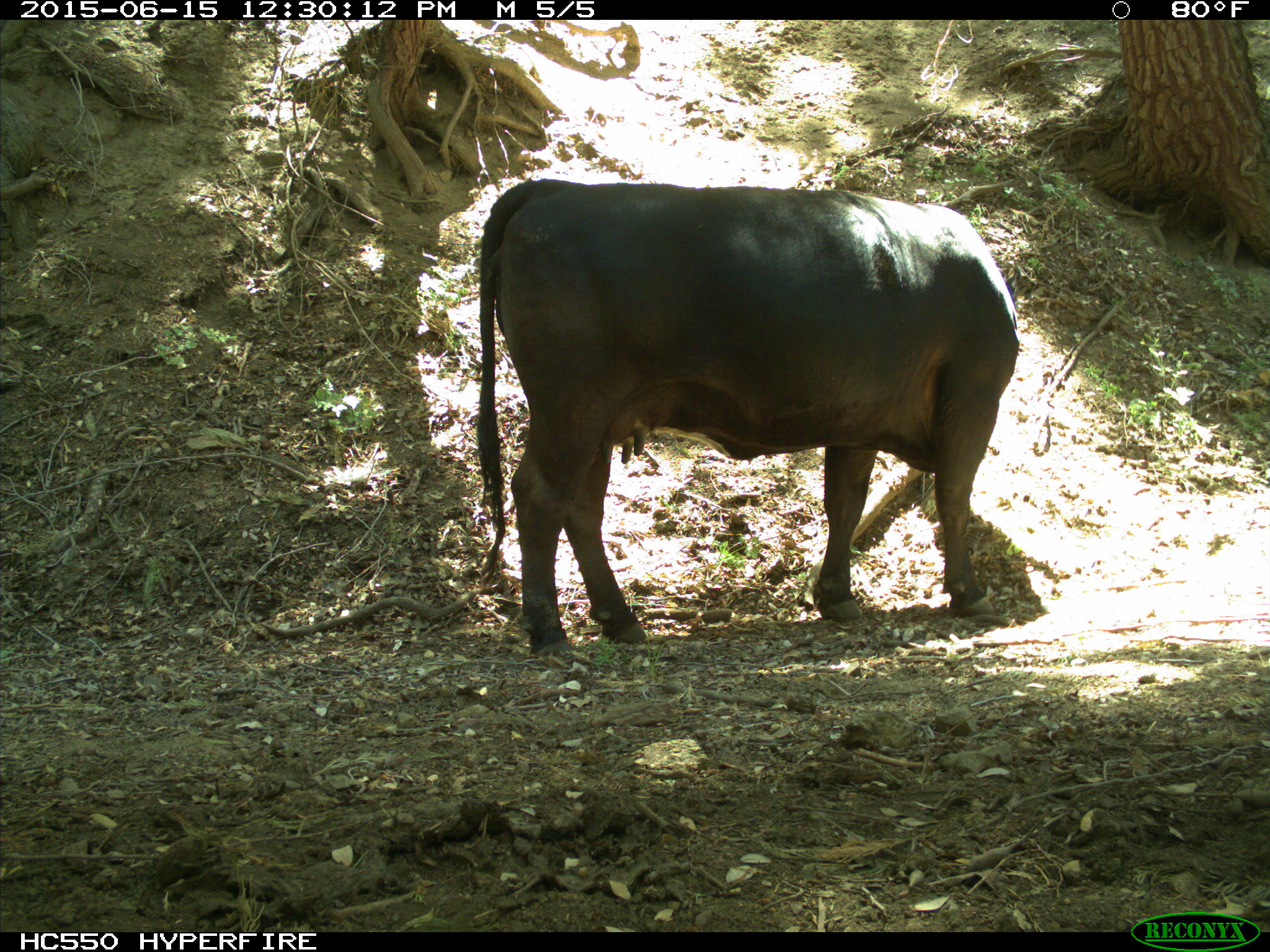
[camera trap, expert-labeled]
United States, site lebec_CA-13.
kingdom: Animalia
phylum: Chordata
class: Mammalia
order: Artiodactyla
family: Bovidae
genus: Bos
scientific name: Bos taurus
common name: domestic cow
Bos taurus (domestic cow).